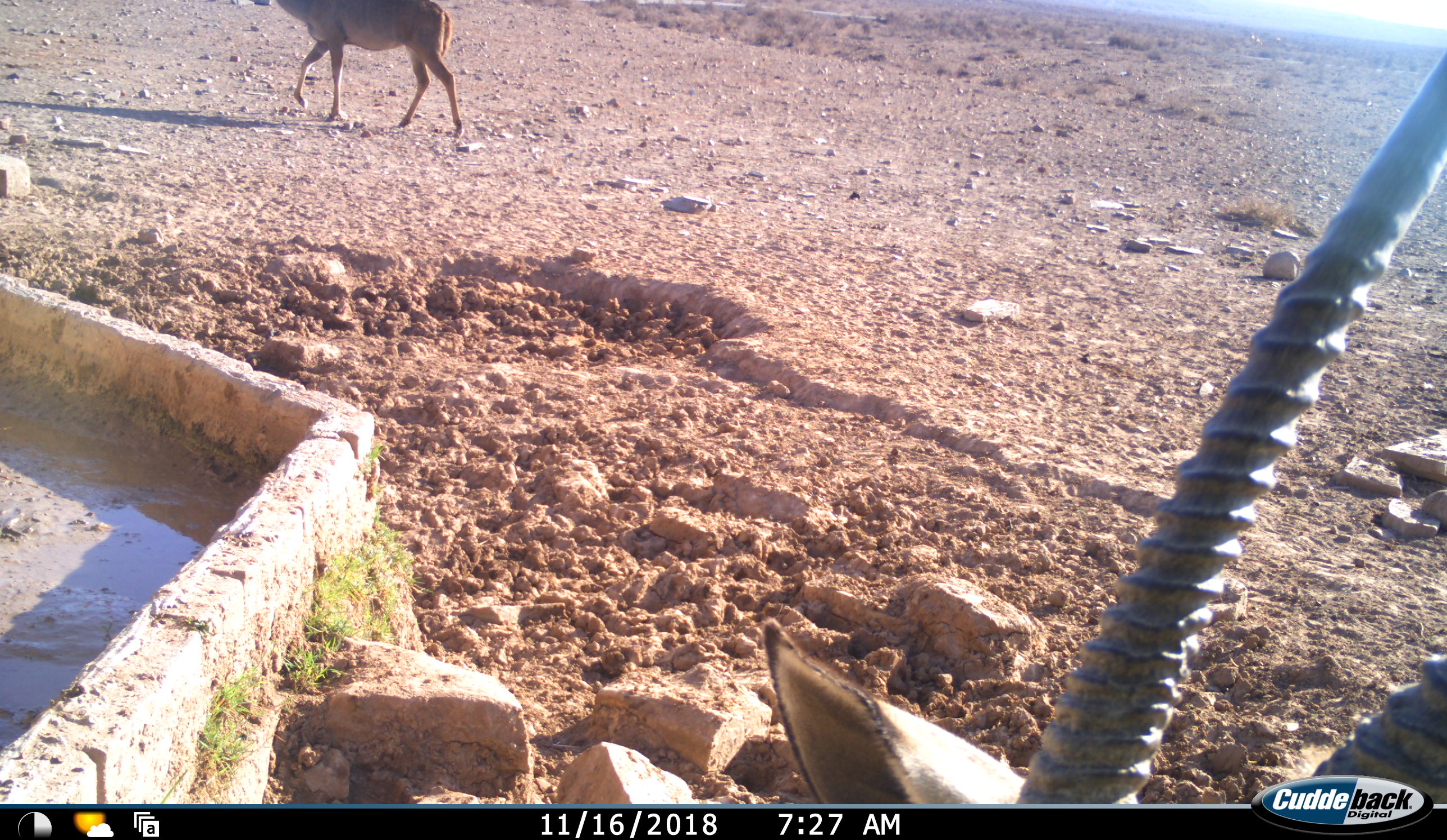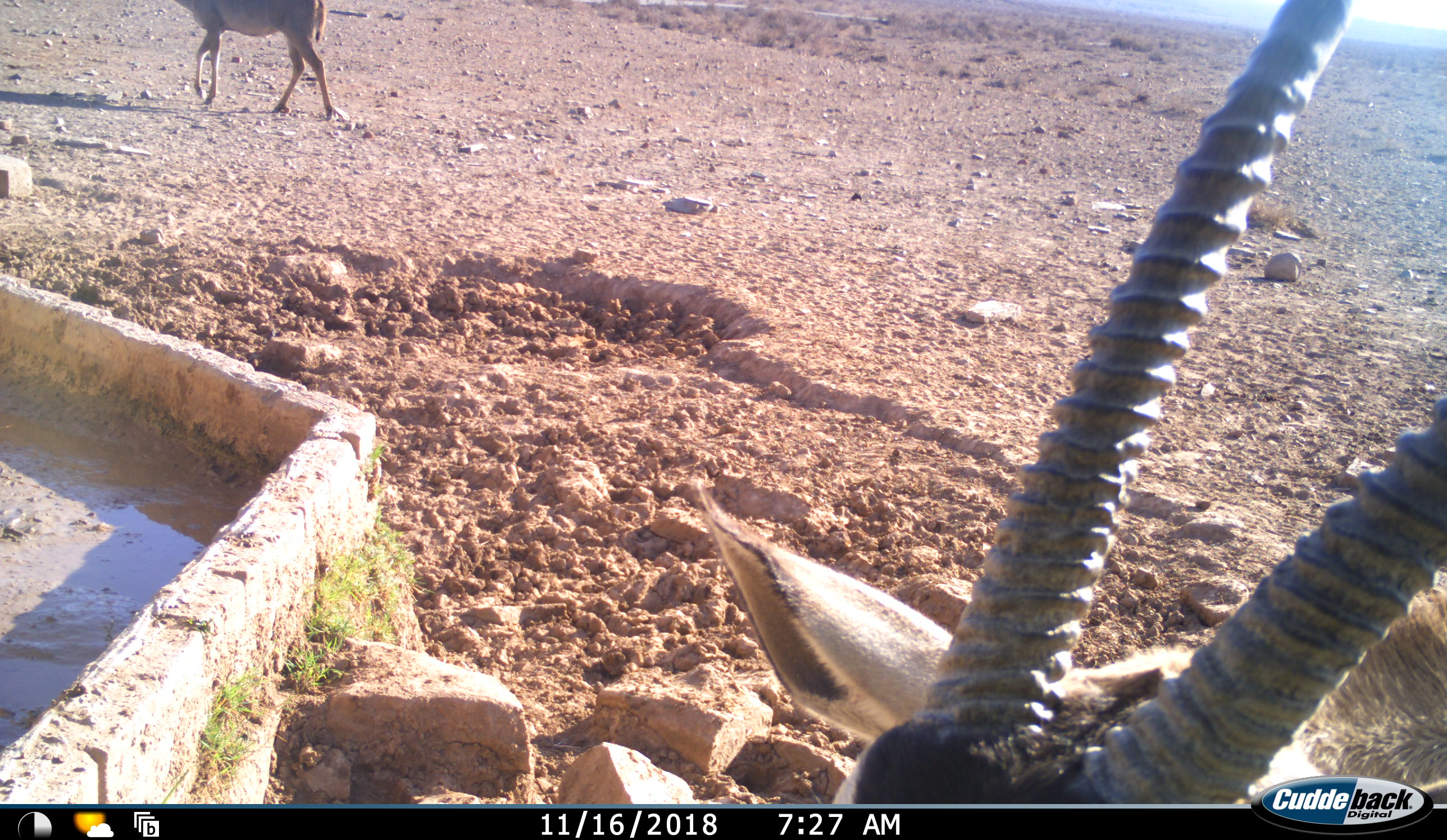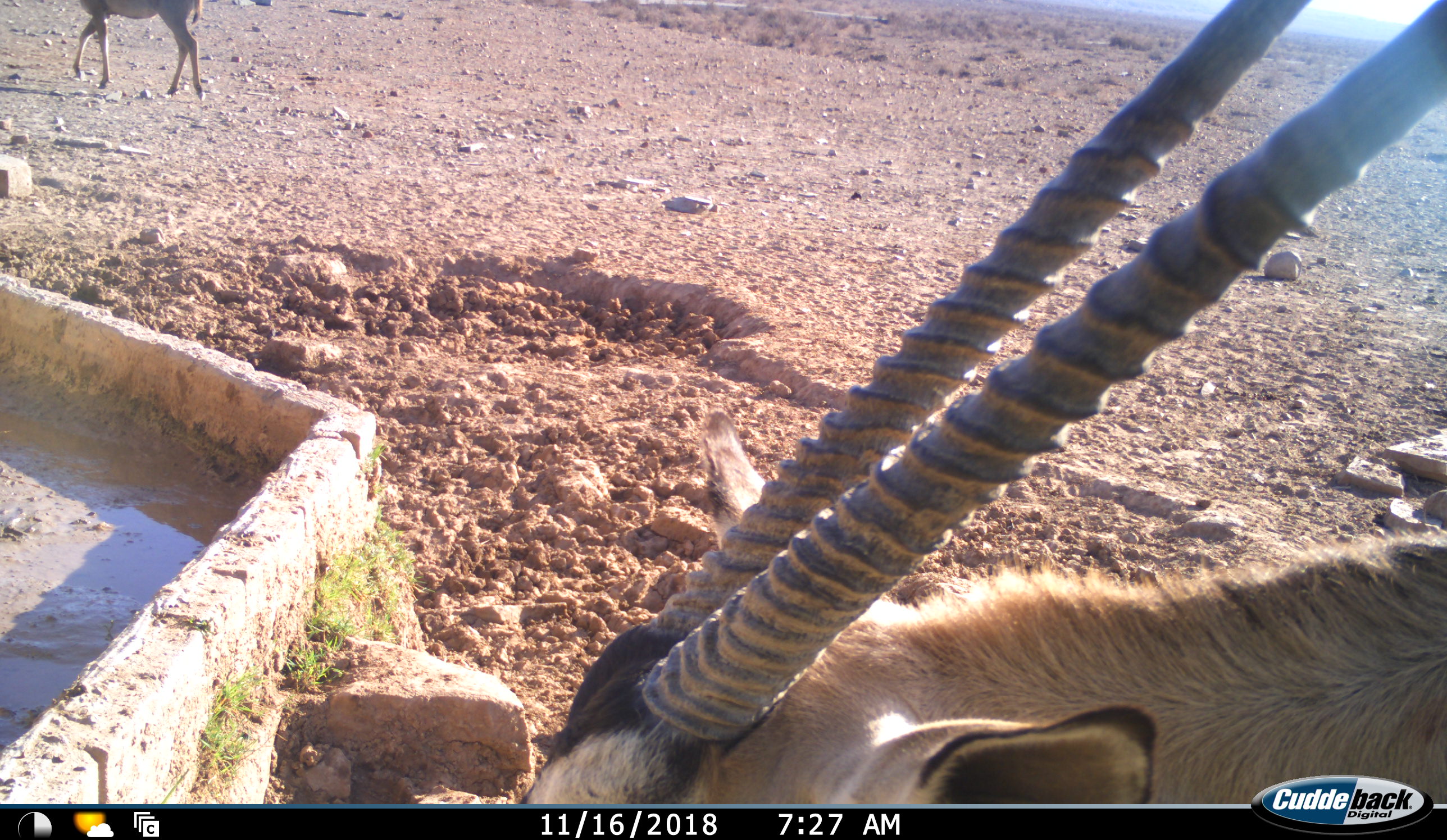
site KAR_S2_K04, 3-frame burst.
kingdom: Animalia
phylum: Chordata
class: Mammalia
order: Artiodactyla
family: Bovidae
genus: Oryx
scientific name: Oryx gazella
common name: gemsbok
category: oryx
Oryx (gemsbok) (Oryx gazella), count 1. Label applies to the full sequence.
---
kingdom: Animalia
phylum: Chordata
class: Mammalia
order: Artiodactyla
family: Bovidae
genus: Tragelaphus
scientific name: Tragelaphus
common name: kudu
Kudu (Tragelaphus), count 1. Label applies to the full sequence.